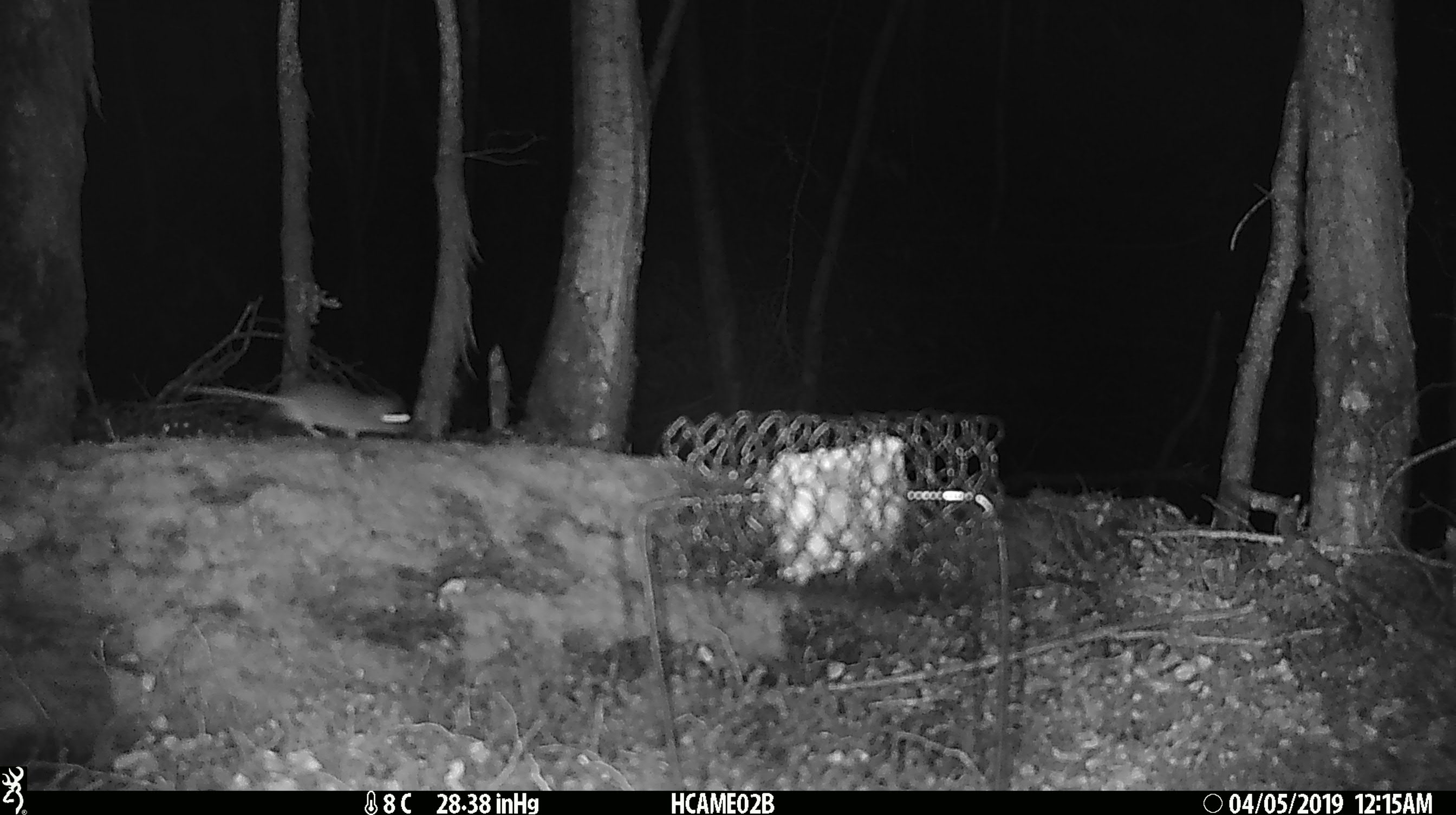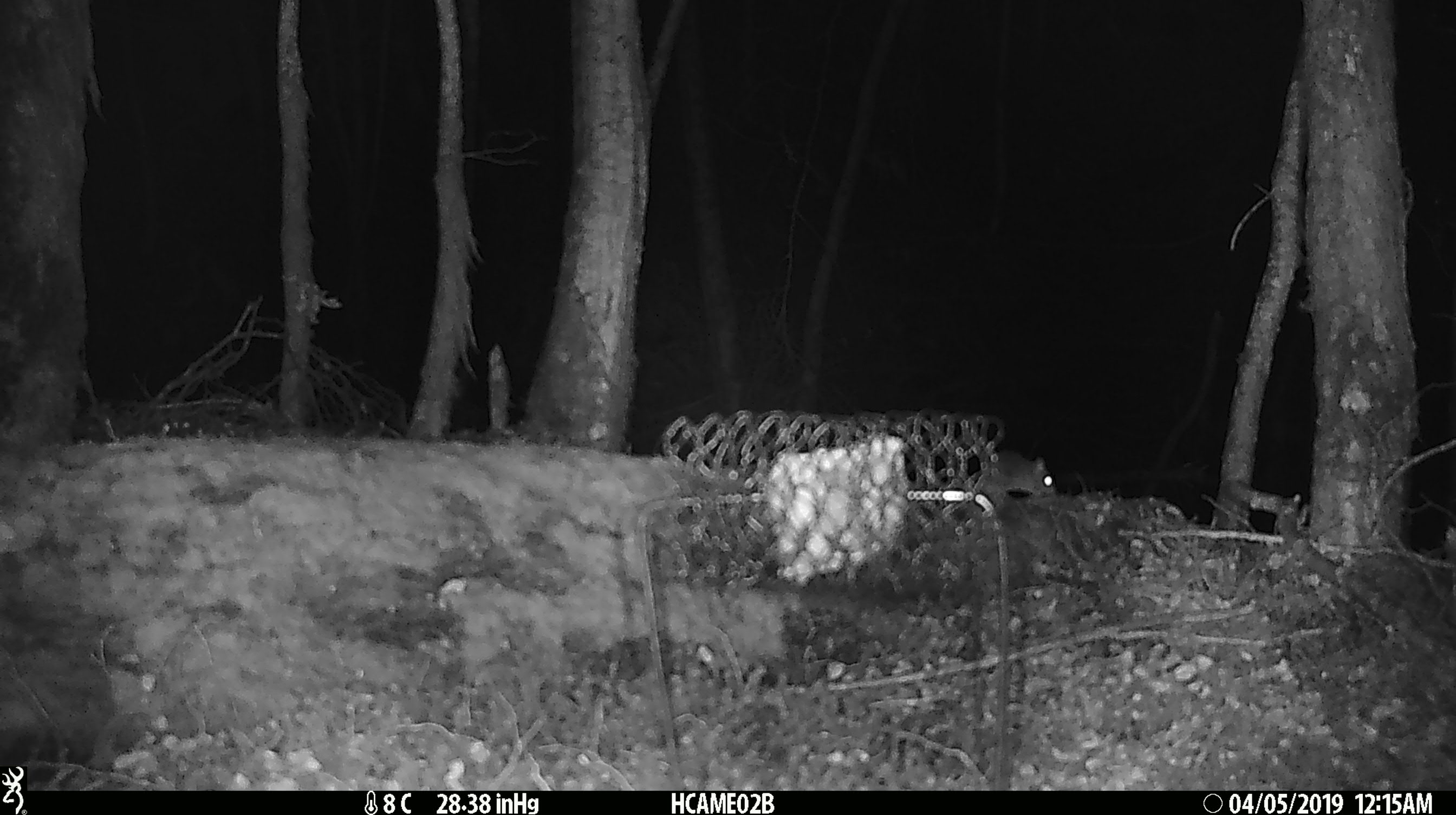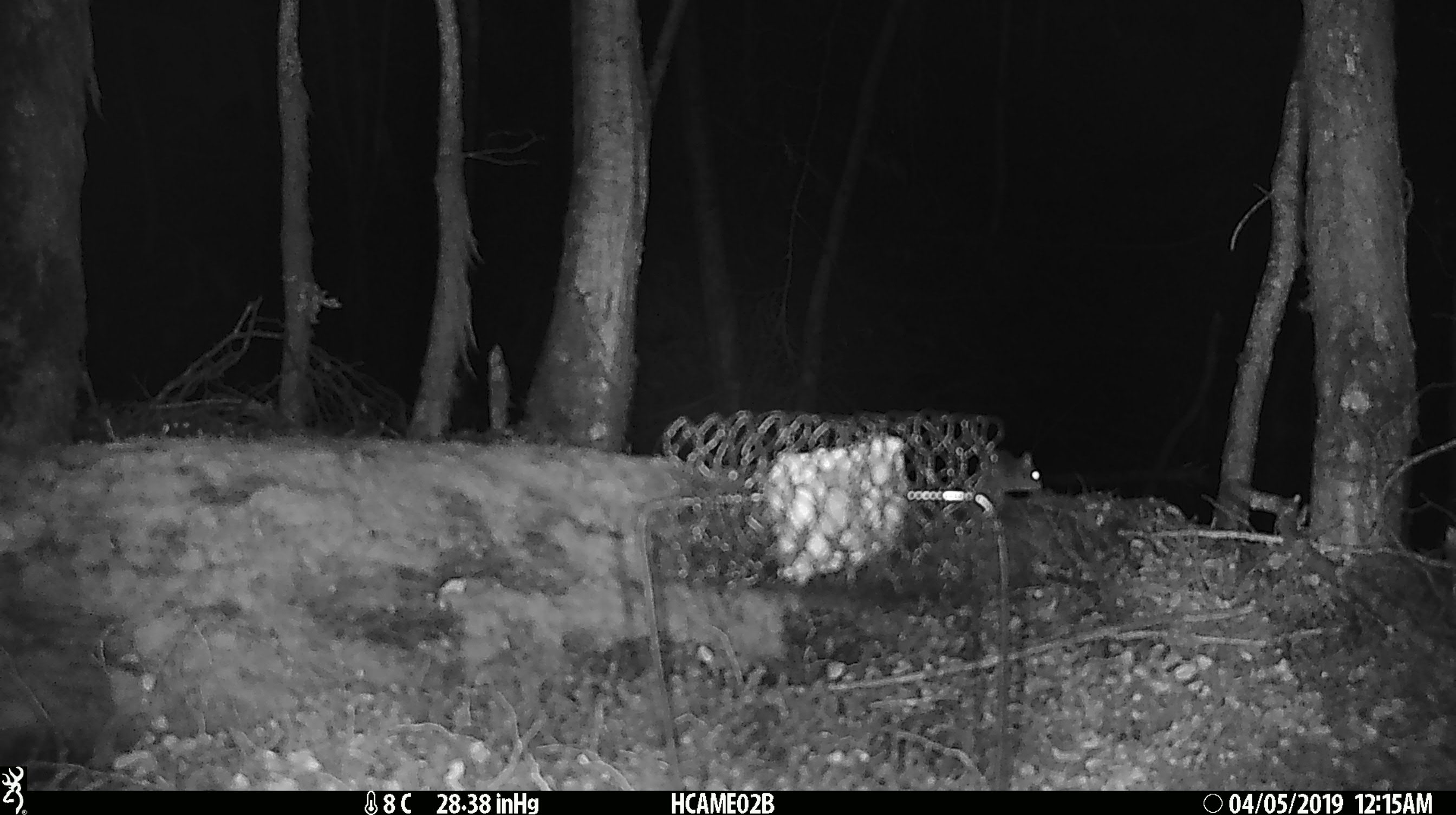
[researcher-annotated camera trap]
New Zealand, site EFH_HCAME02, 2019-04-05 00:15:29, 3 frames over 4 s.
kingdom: Animalia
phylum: Chordata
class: Mammalia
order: Rodentia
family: Muridae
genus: Mus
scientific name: Mus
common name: mouse